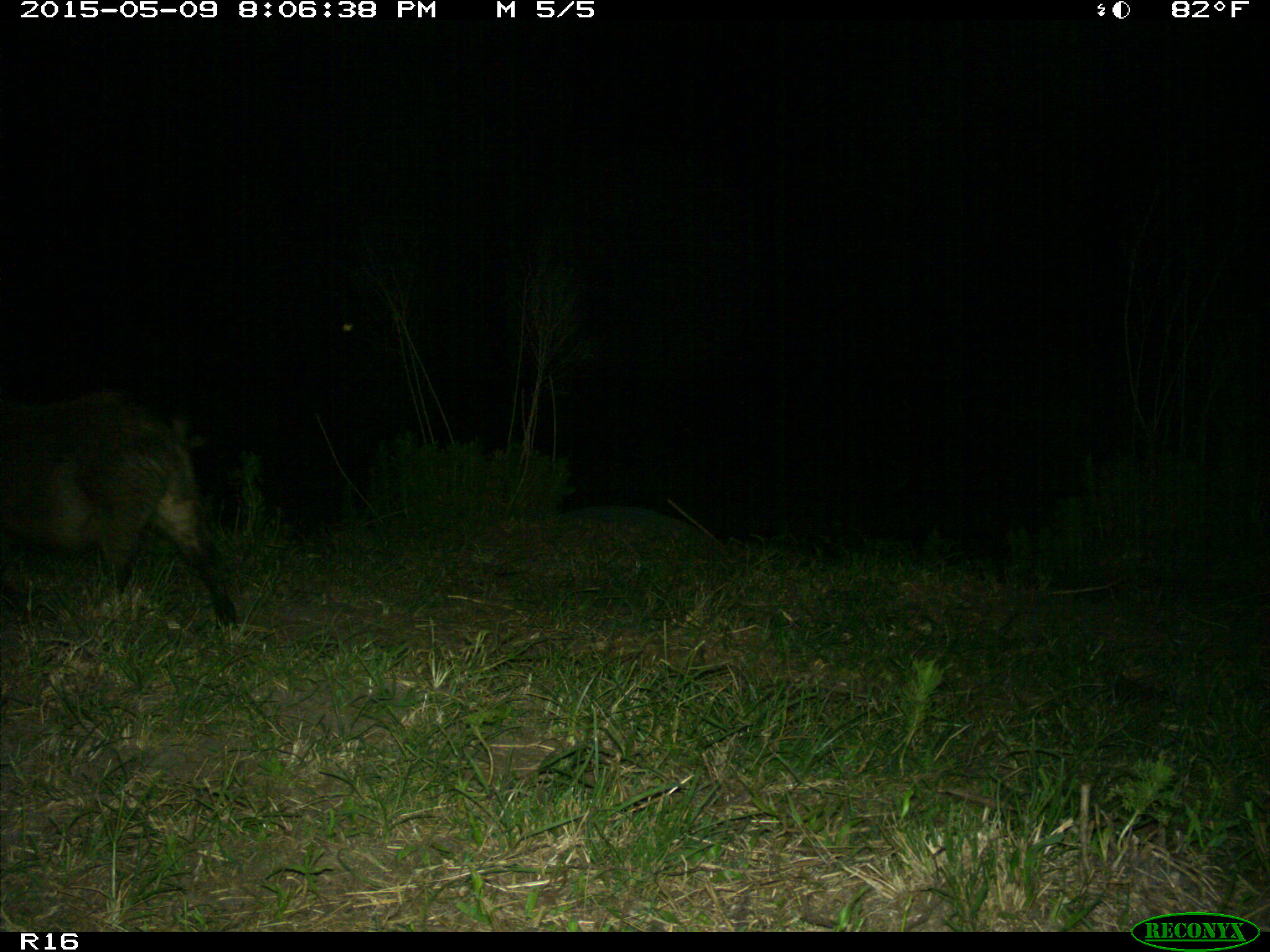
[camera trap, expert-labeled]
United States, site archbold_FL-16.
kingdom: Animalia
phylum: Chordata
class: Mammalia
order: Artiodactyla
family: Suidae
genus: Sus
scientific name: Sus scrofa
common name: wild boar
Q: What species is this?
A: Sus scrofa (wild boar).